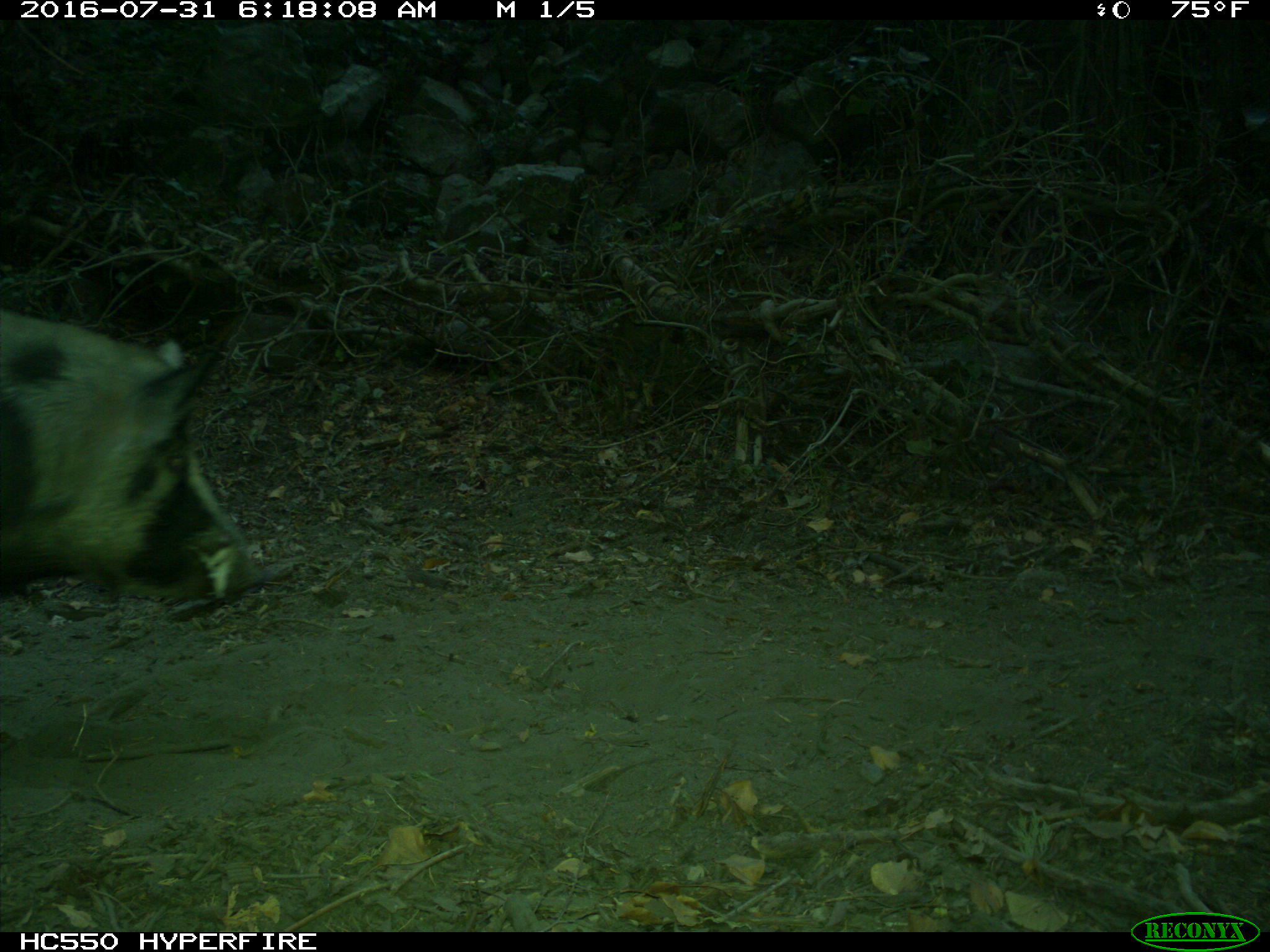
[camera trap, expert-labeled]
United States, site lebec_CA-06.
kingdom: Animalia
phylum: Chordata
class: Mammalia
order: Artiodactyla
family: Suidae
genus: Sus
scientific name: Sus scrofa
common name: wild boar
Sus scrofa (wild boar).